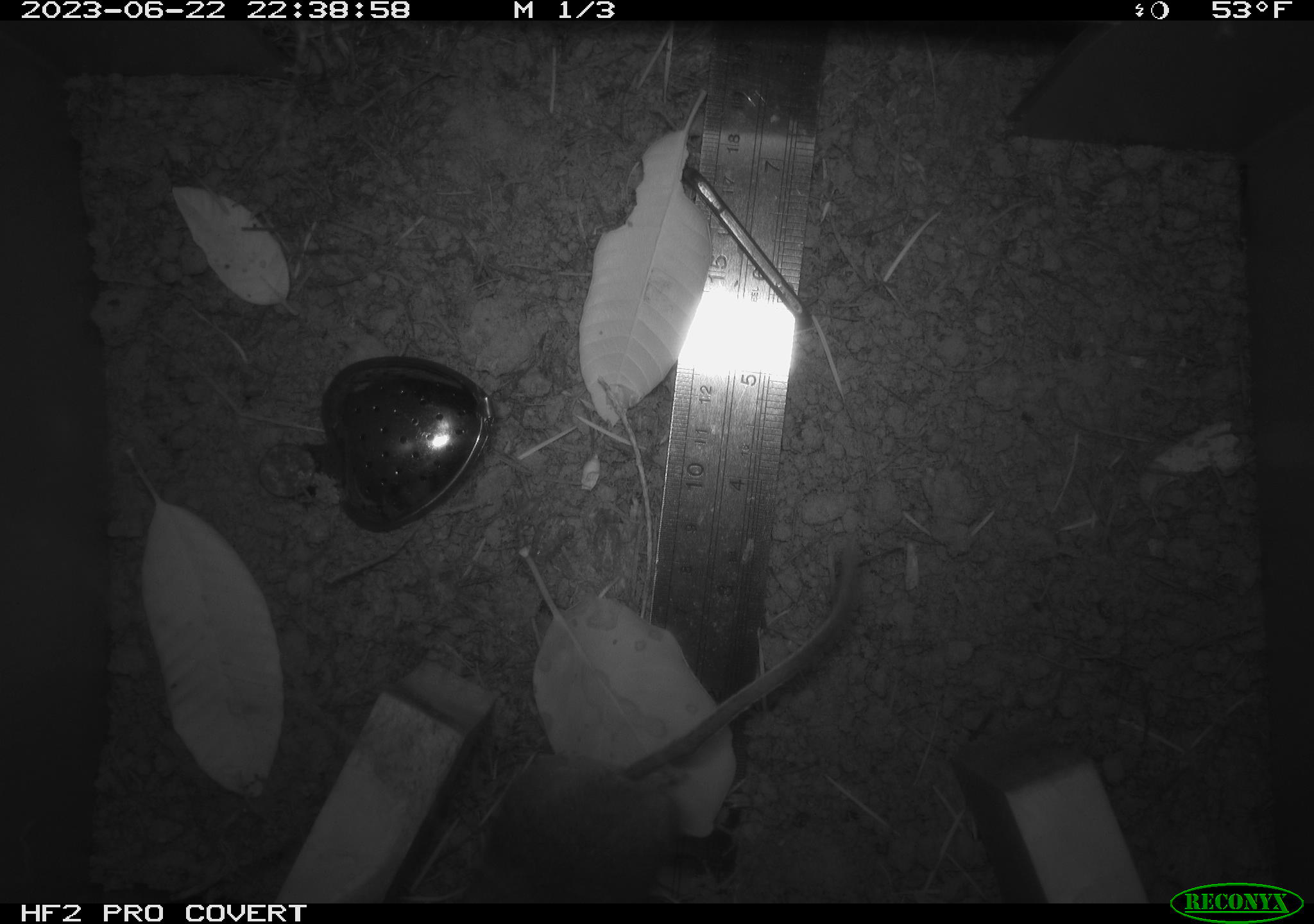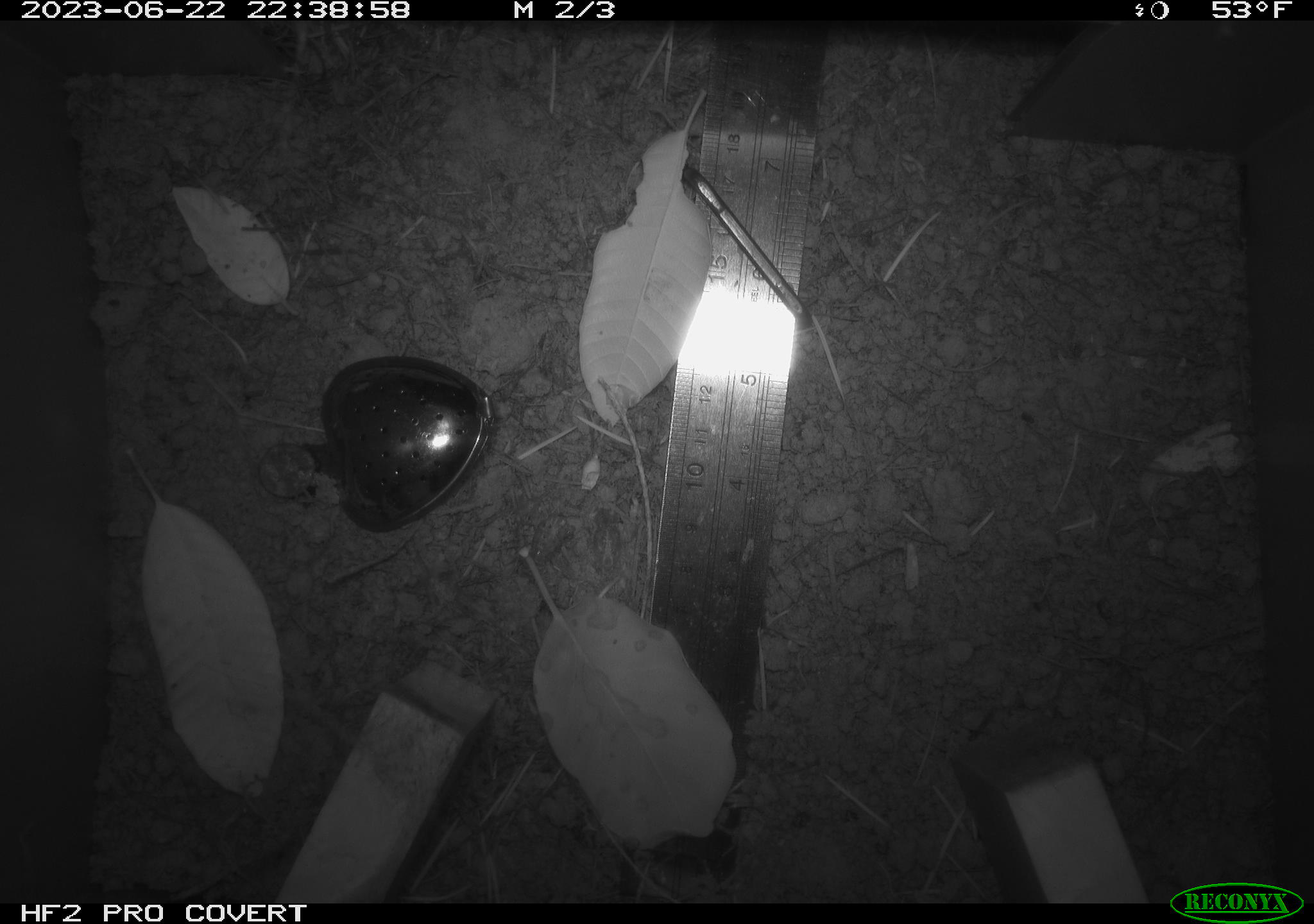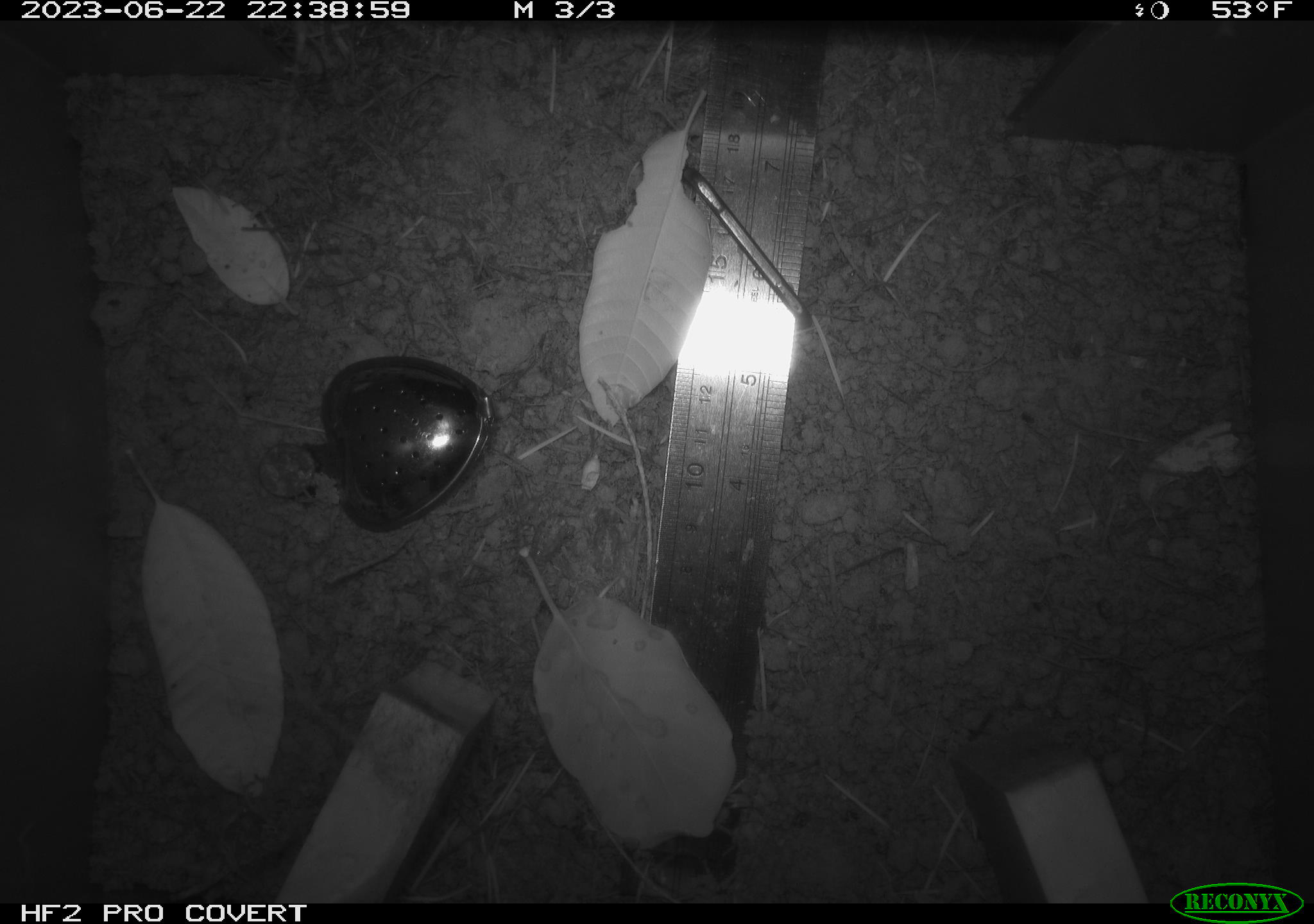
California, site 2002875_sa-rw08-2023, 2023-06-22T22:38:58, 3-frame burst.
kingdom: Animalia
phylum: Chordata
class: Mammalia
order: Rodentia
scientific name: Rodentia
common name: mouse species